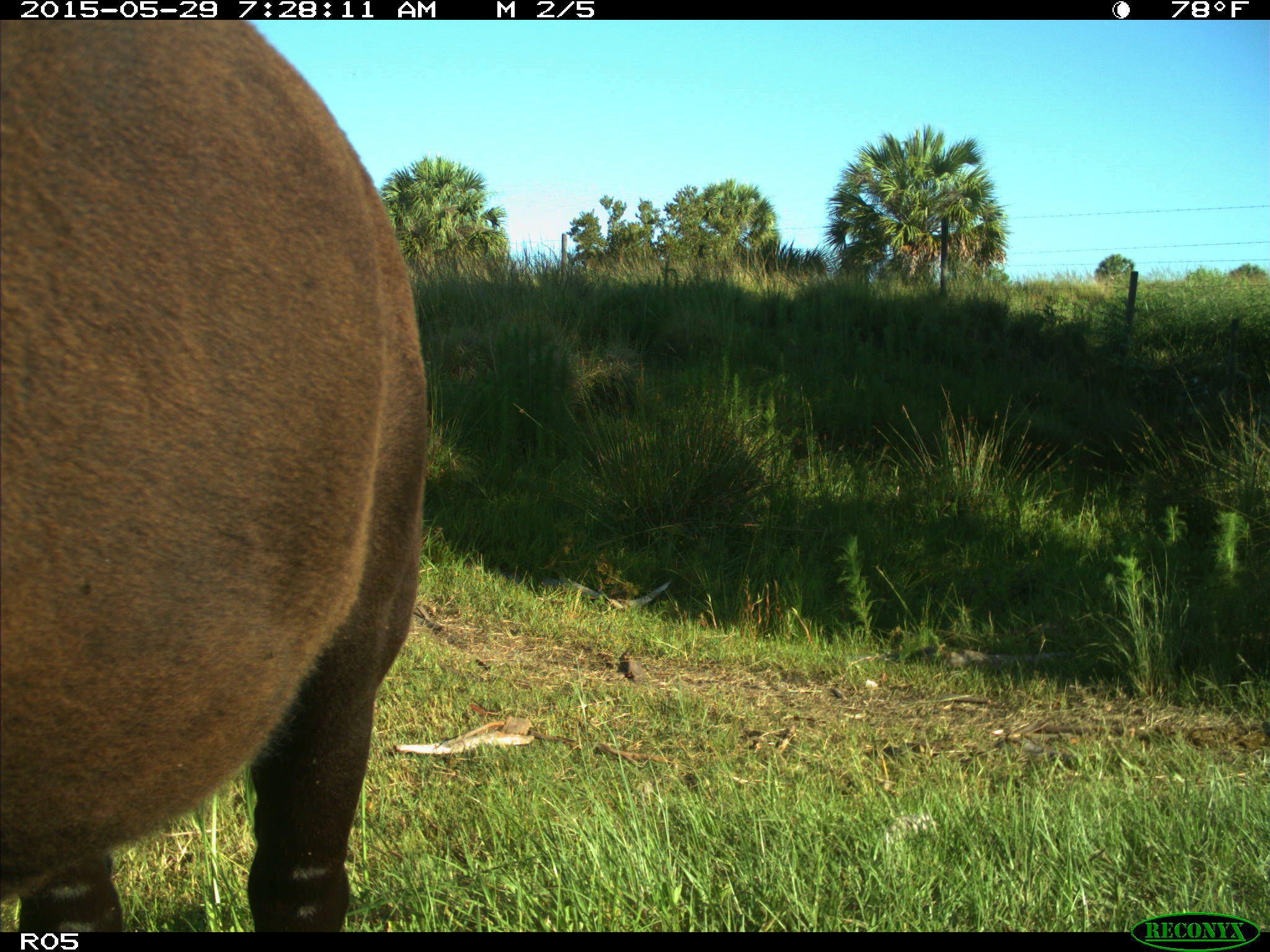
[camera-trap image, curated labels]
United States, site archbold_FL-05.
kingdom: Animalia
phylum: Chordata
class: Mammalia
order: Artiodactyla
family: Bovidae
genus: Bos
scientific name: Bos taurus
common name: domestic cow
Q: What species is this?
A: Bos taurus (domestic cow).